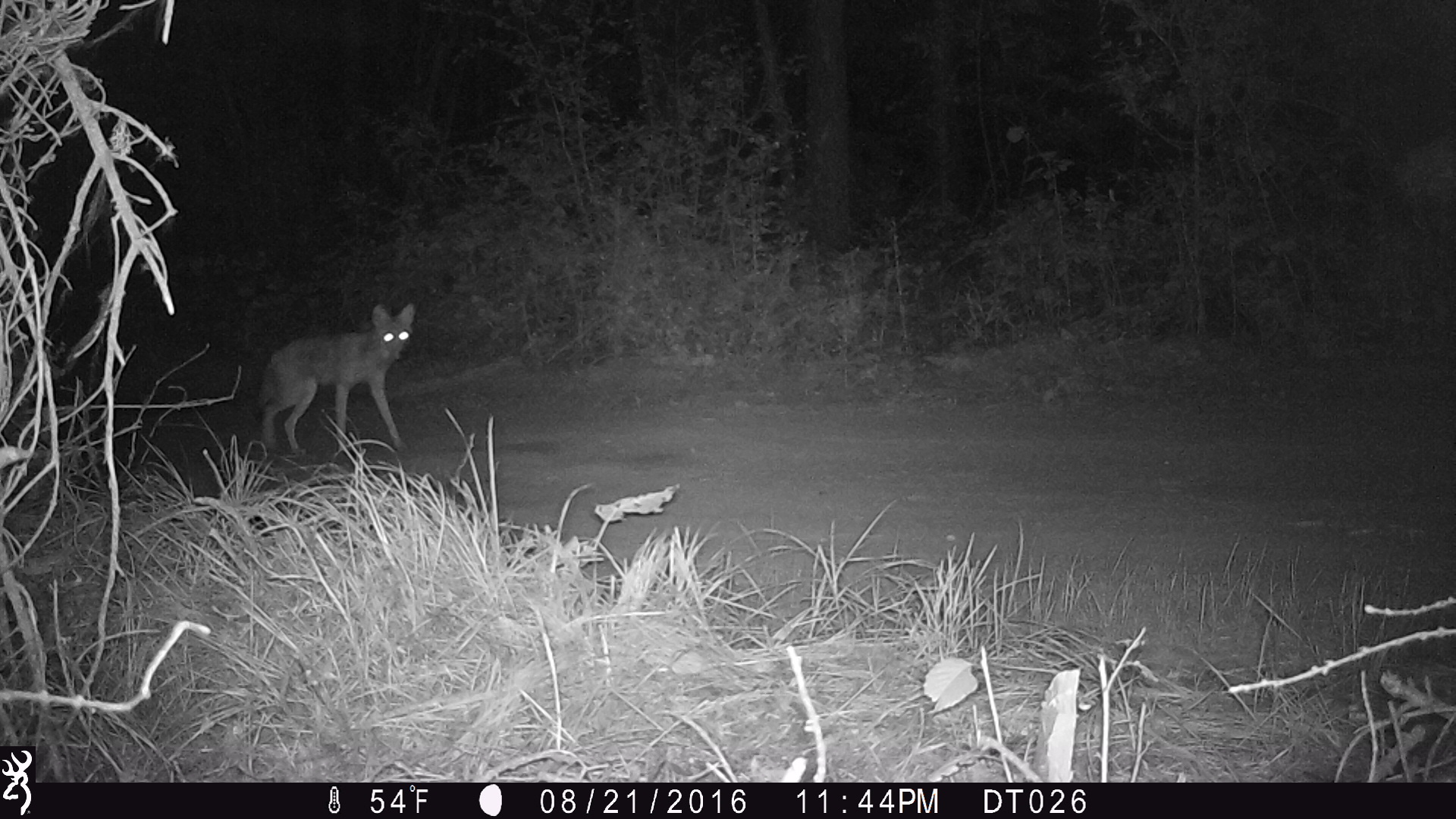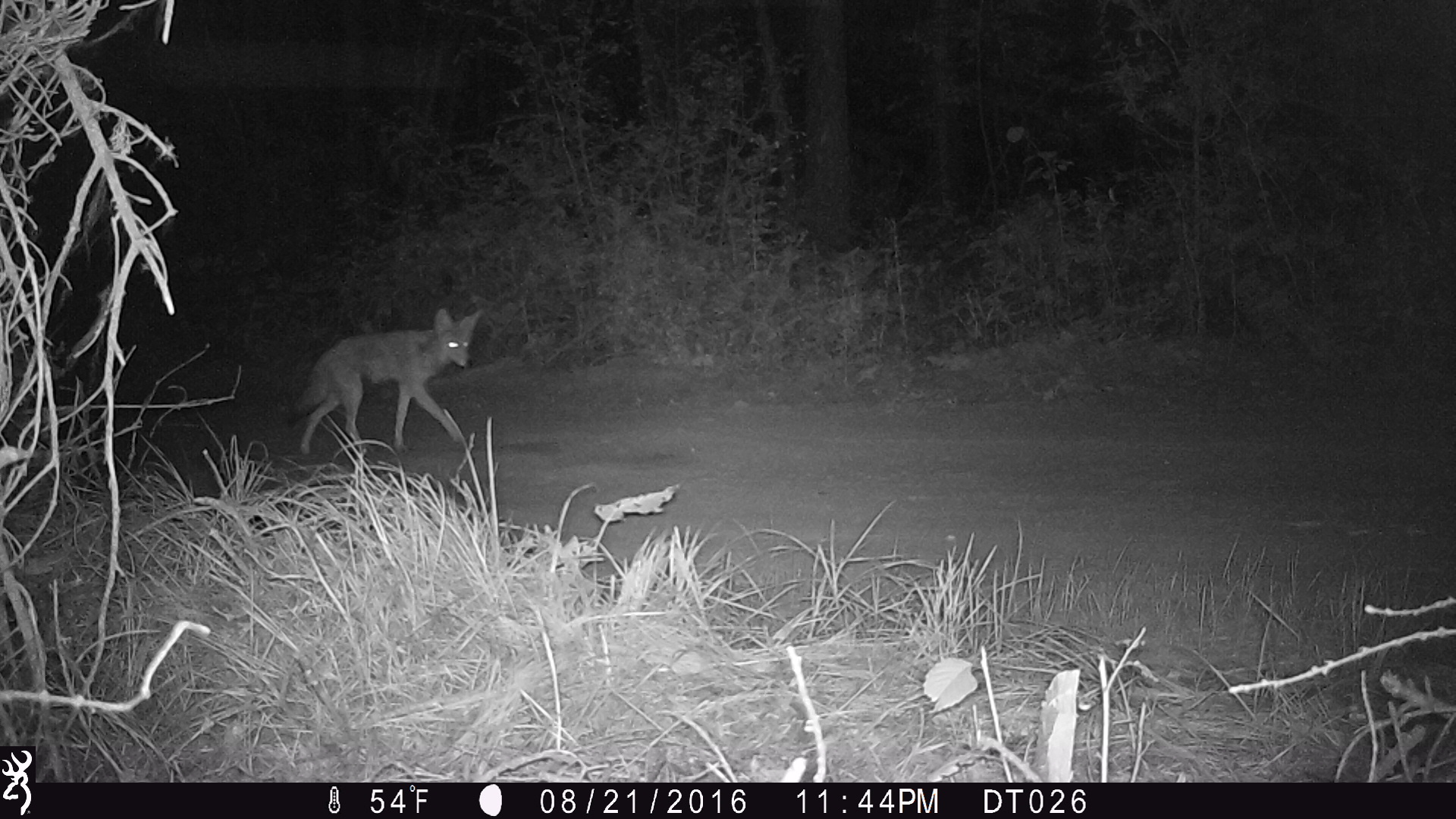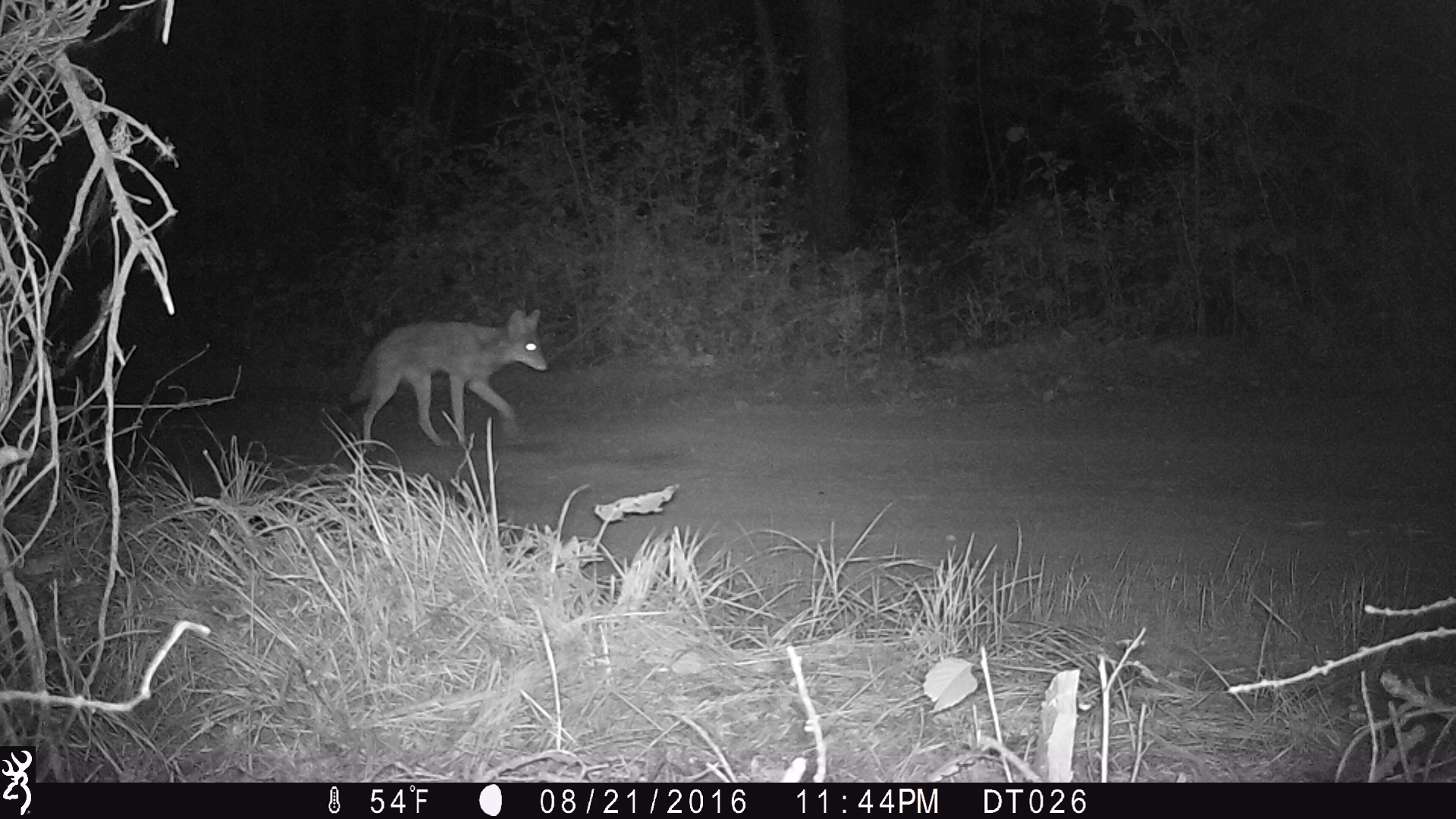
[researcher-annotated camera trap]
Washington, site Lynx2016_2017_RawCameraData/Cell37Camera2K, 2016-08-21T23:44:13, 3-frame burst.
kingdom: Animalia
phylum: Chordata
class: Mammalia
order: Carnivora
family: Canidae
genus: Canis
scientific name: Canis latrans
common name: coyote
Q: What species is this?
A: Canis latrans (coyote).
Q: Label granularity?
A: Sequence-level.